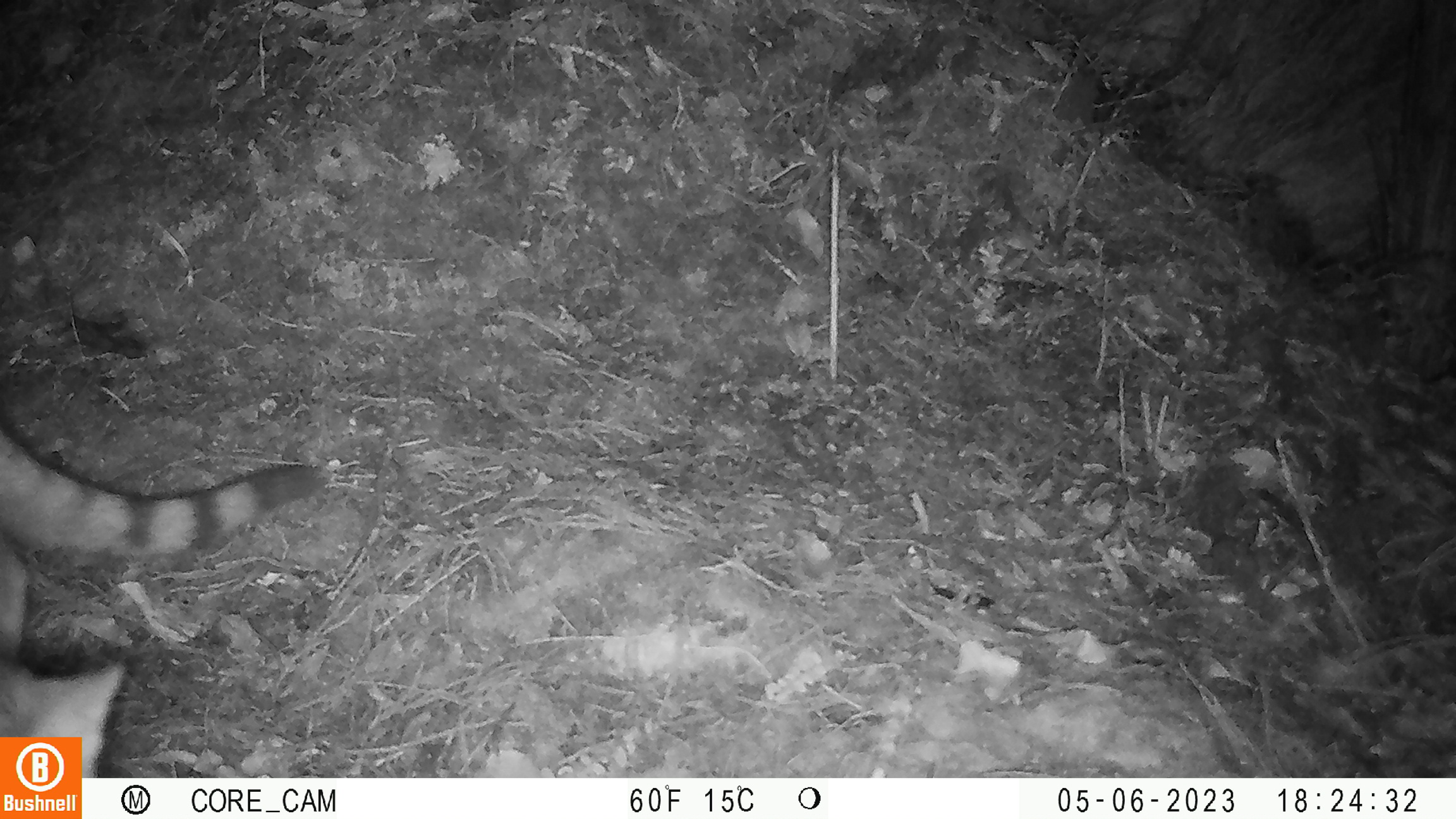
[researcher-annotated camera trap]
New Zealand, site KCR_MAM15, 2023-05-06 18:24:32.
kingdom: Animalia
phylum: Chordata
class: Mammalia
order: Carnivora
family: Felidae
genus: Felis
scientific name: Felis catus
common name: domestic cat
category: cat